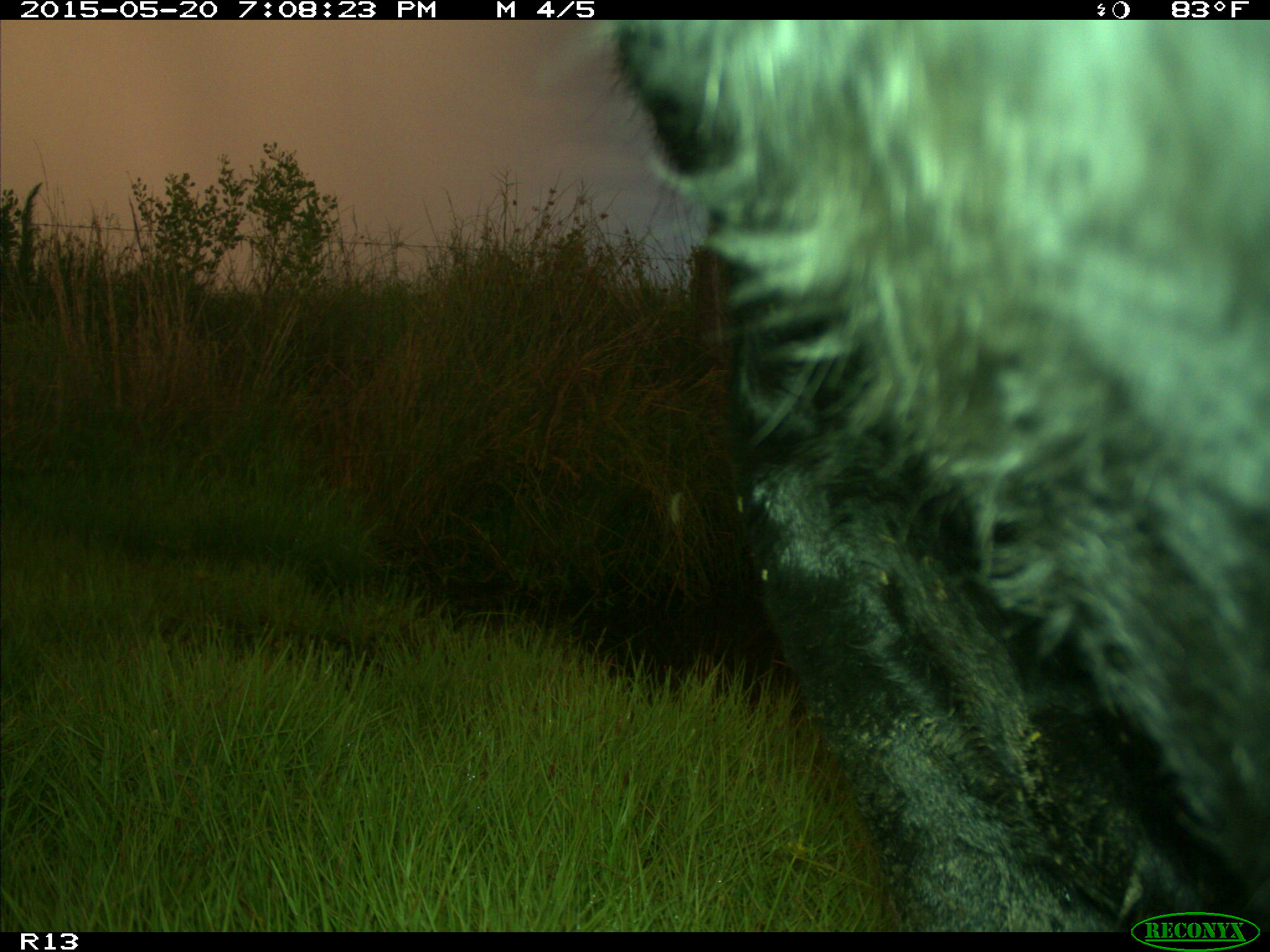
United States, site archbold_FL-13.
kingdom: Animalia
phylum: Chordata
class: Mammalia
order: Artiodactyla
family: Bovidae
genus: Bos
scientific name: Bos taurus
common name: domestic cow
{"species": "Bos taurus (domestic cow)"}